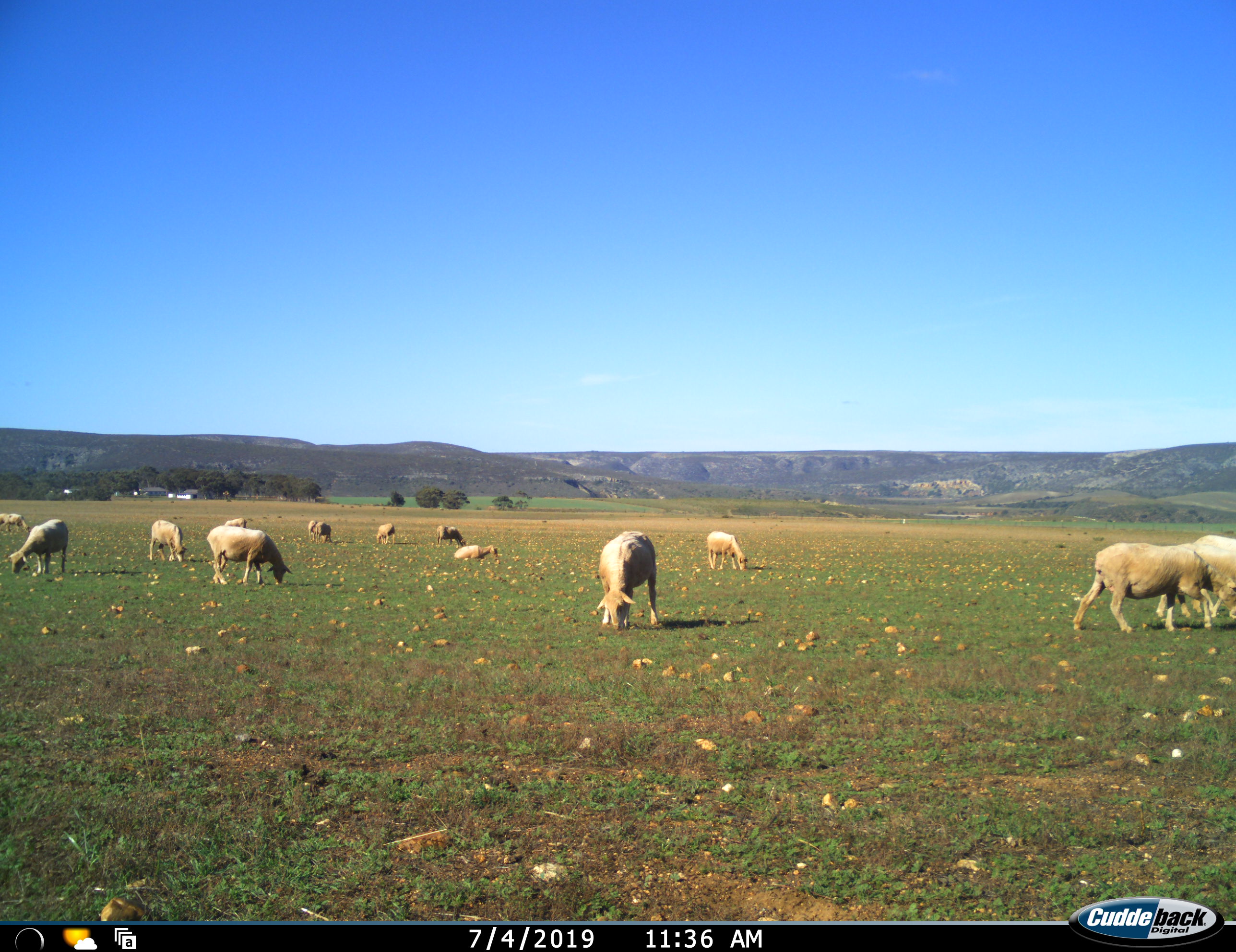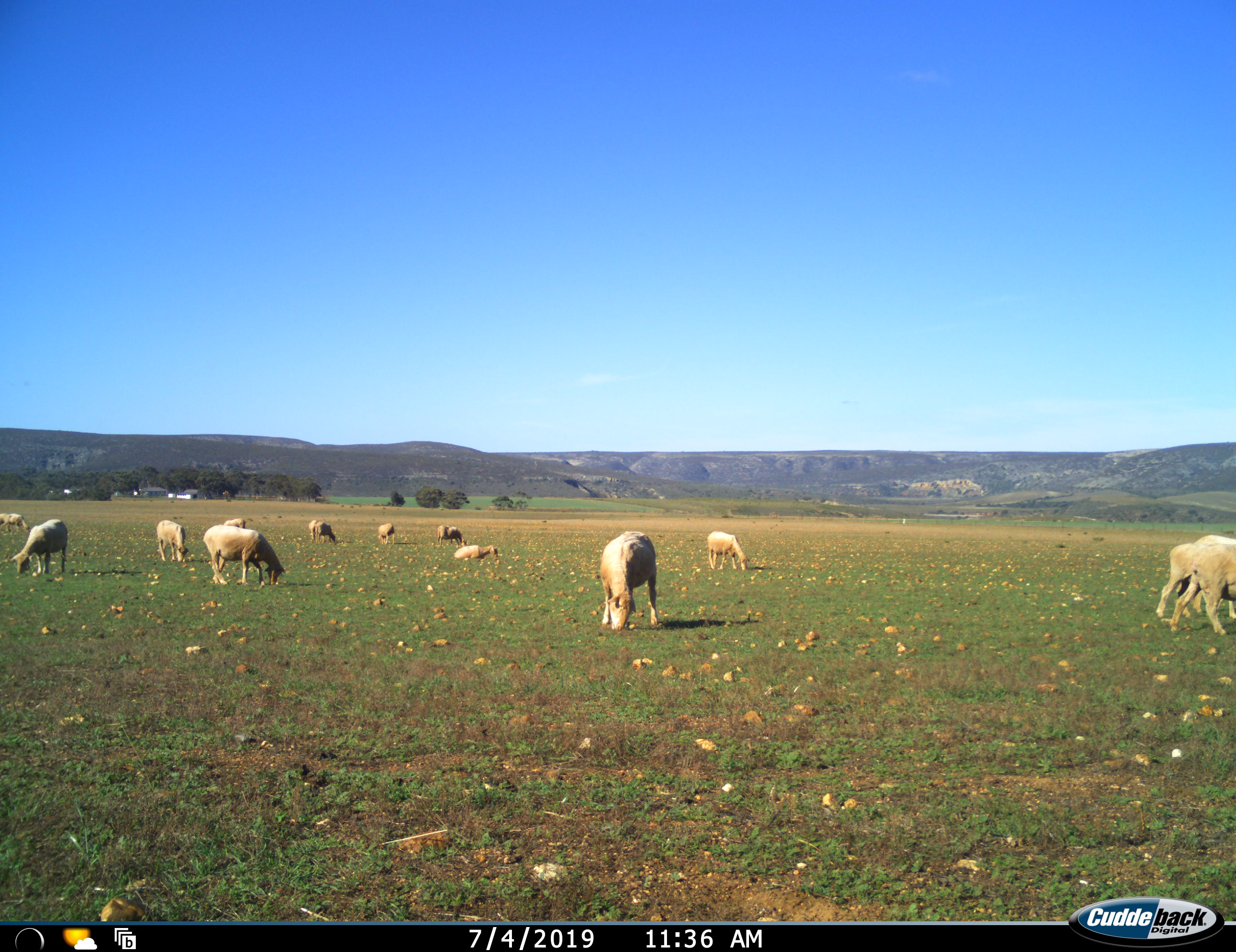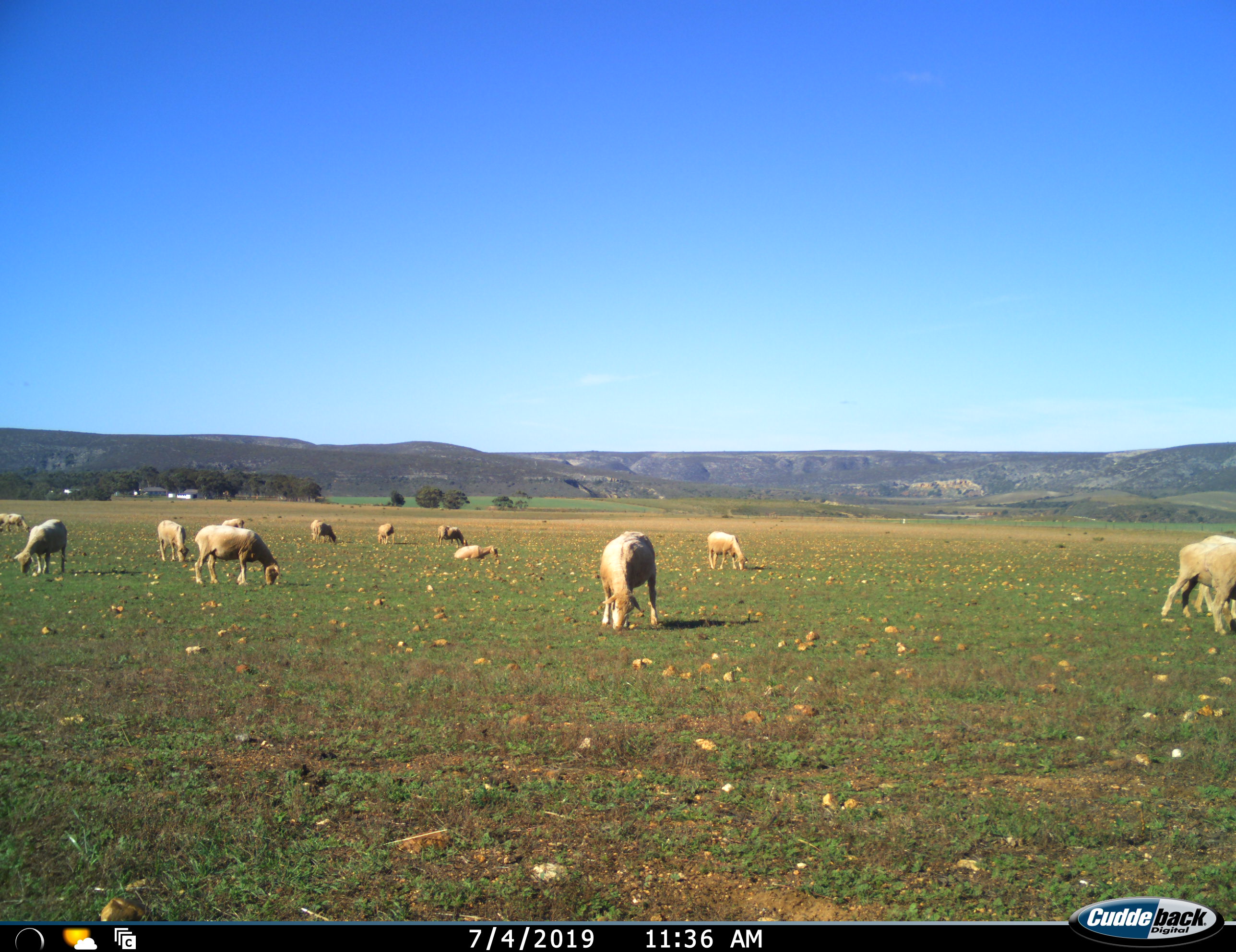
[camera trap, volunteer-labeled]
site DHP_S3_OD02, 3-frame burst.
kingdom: Animalia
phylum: Chordata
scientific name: Vertebrata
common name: domestic animal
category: domesticanimal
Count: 11-50.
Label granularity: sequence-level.